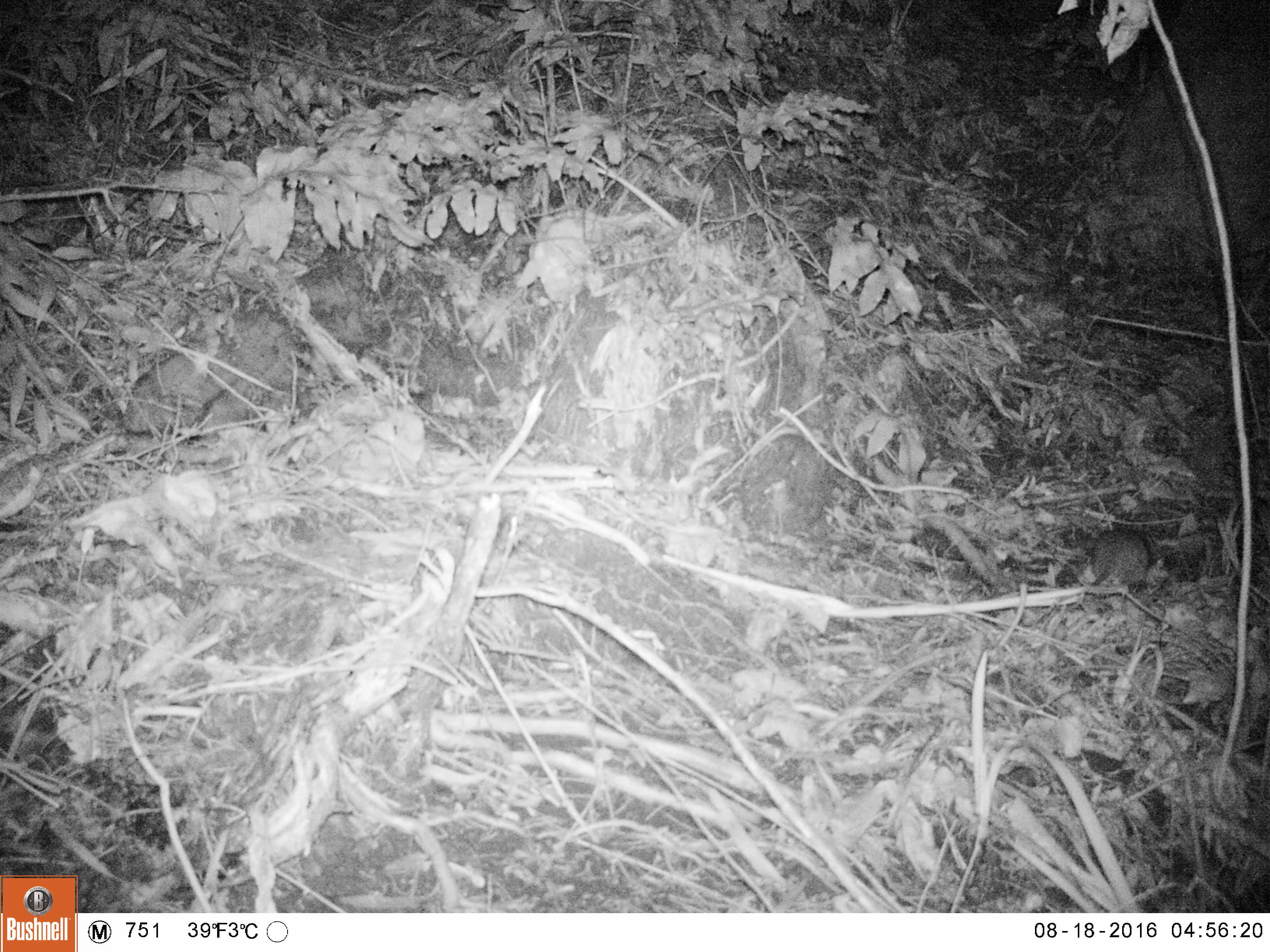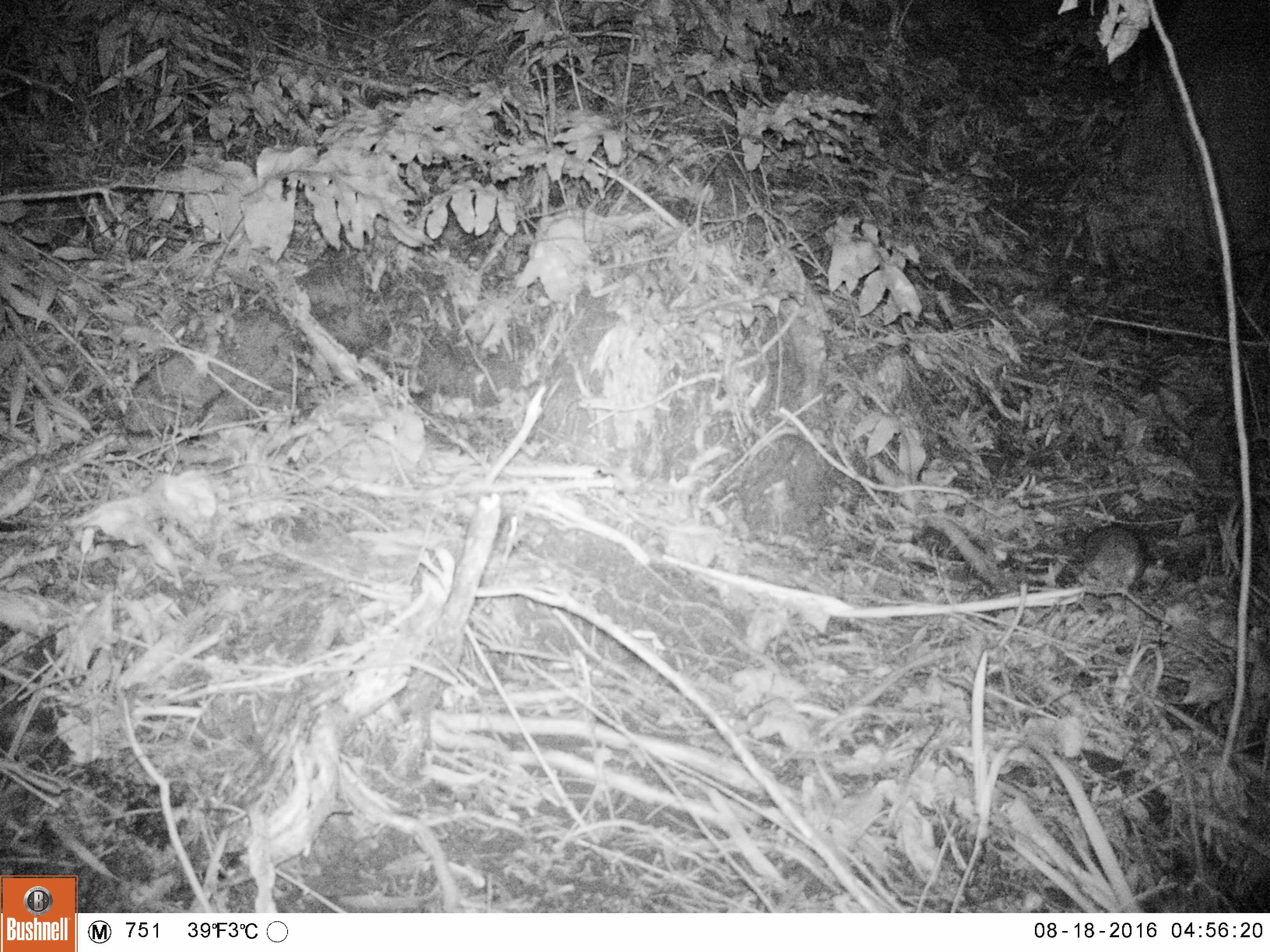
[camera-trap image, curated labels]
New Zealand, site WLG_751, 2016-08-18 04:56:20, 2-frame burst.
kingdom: Animalia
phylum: Chordata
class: Mammalia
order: Rodentia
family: Muridae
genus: Rattus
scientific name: Rattus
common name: rat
Rat (Rattus).